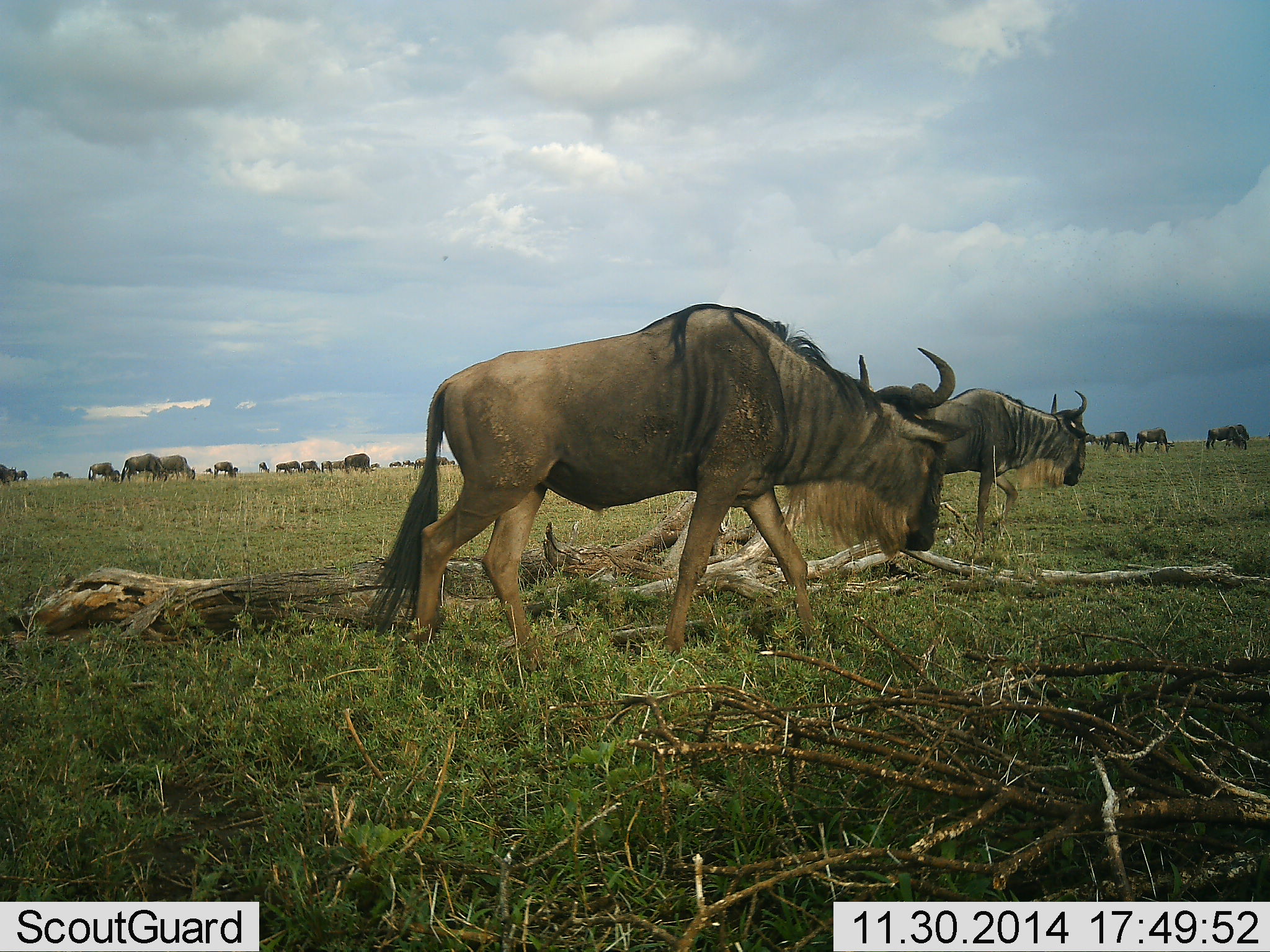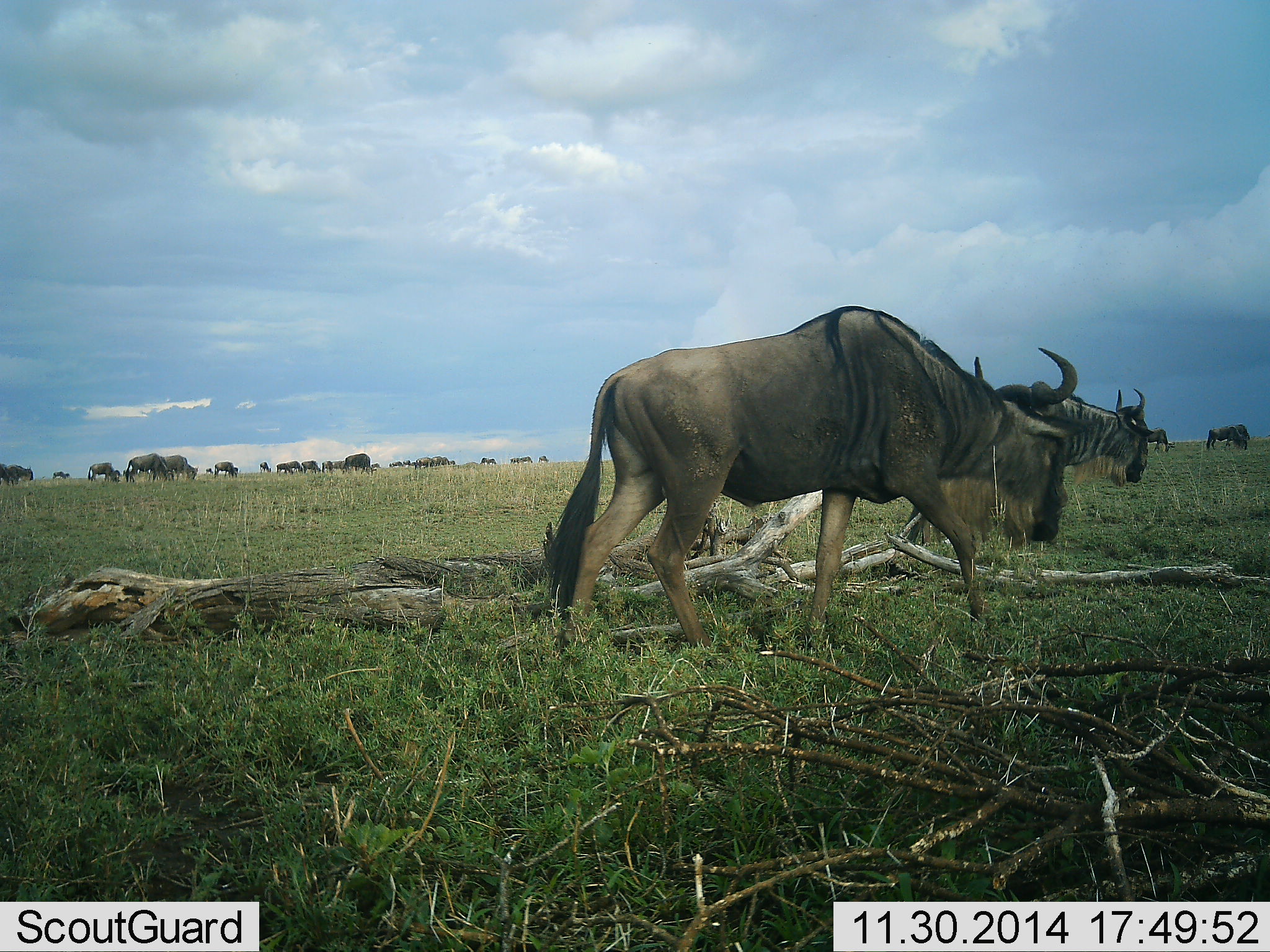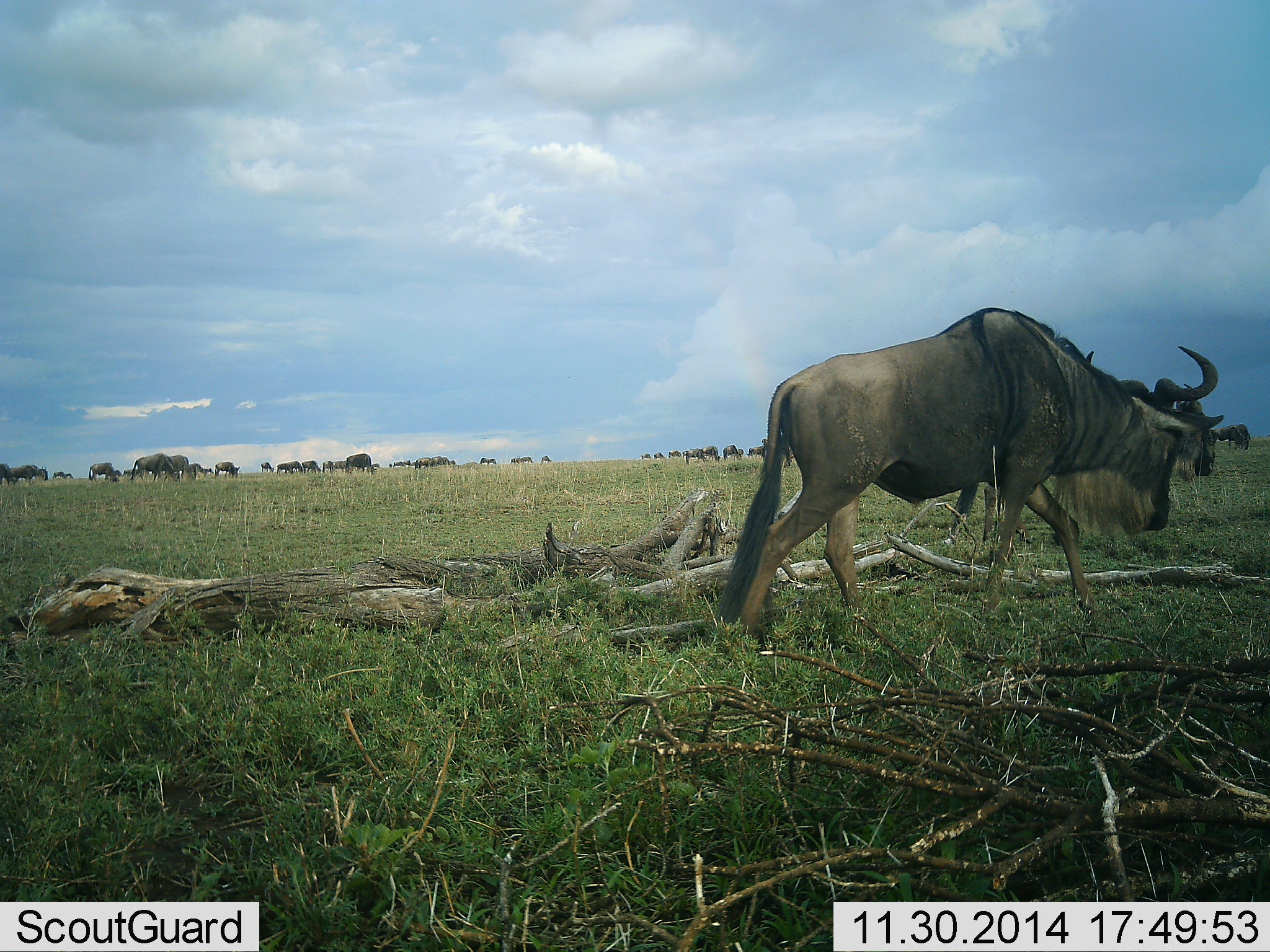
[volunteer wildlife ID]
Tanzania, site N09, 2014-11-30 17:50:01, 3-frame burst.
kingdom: Animalia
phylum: Chordata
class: Mammalia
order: Artiodactyla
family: Bovidae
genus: Connochaetes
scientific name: Connochaetes taurinus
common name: blue wildebeest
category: wildebeest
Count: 11-50.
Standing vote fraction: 60%.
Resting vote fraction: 0%.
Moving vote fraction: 90%.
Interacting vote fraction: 0%.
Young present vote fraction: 0%.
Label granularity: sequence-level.